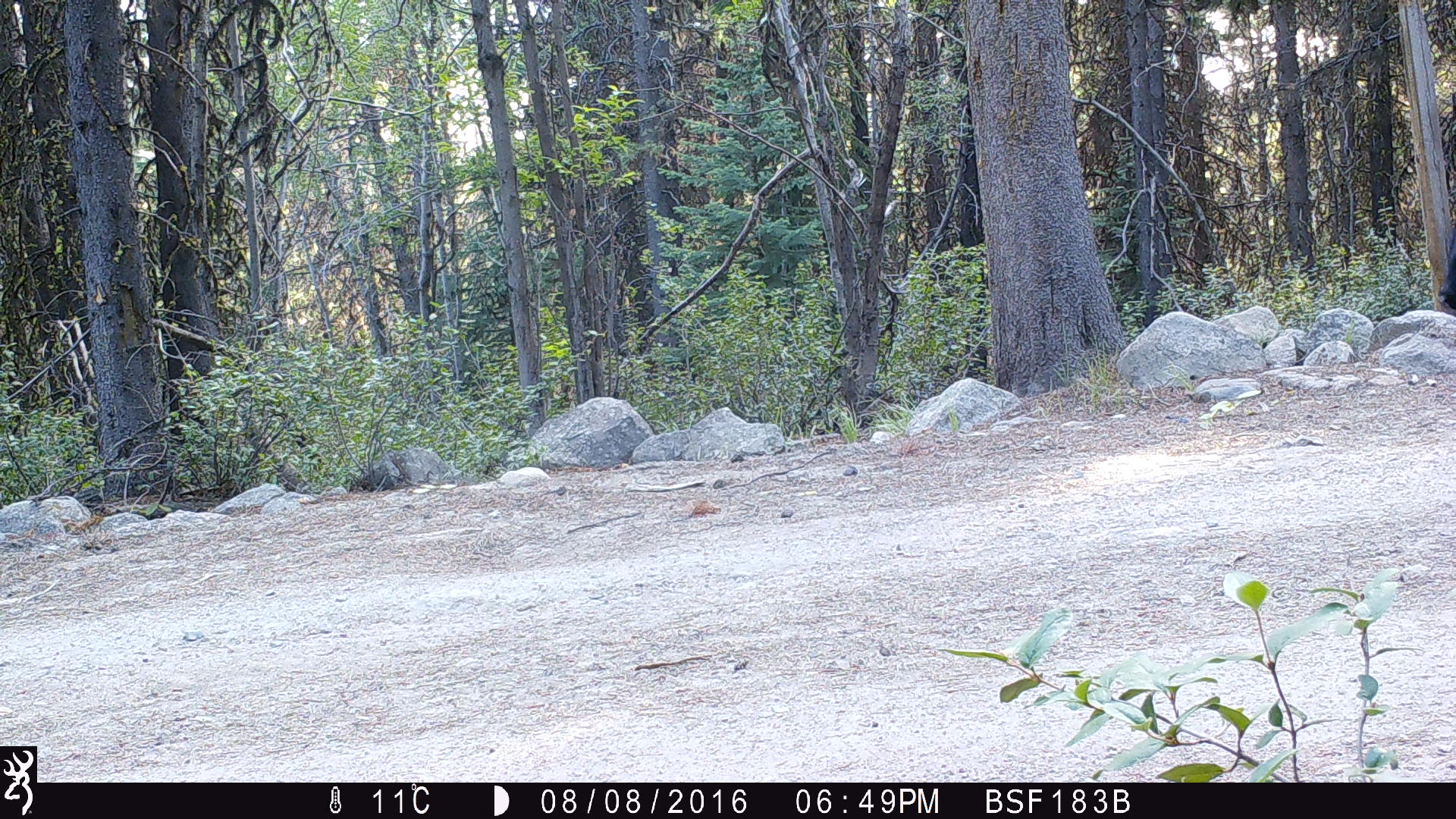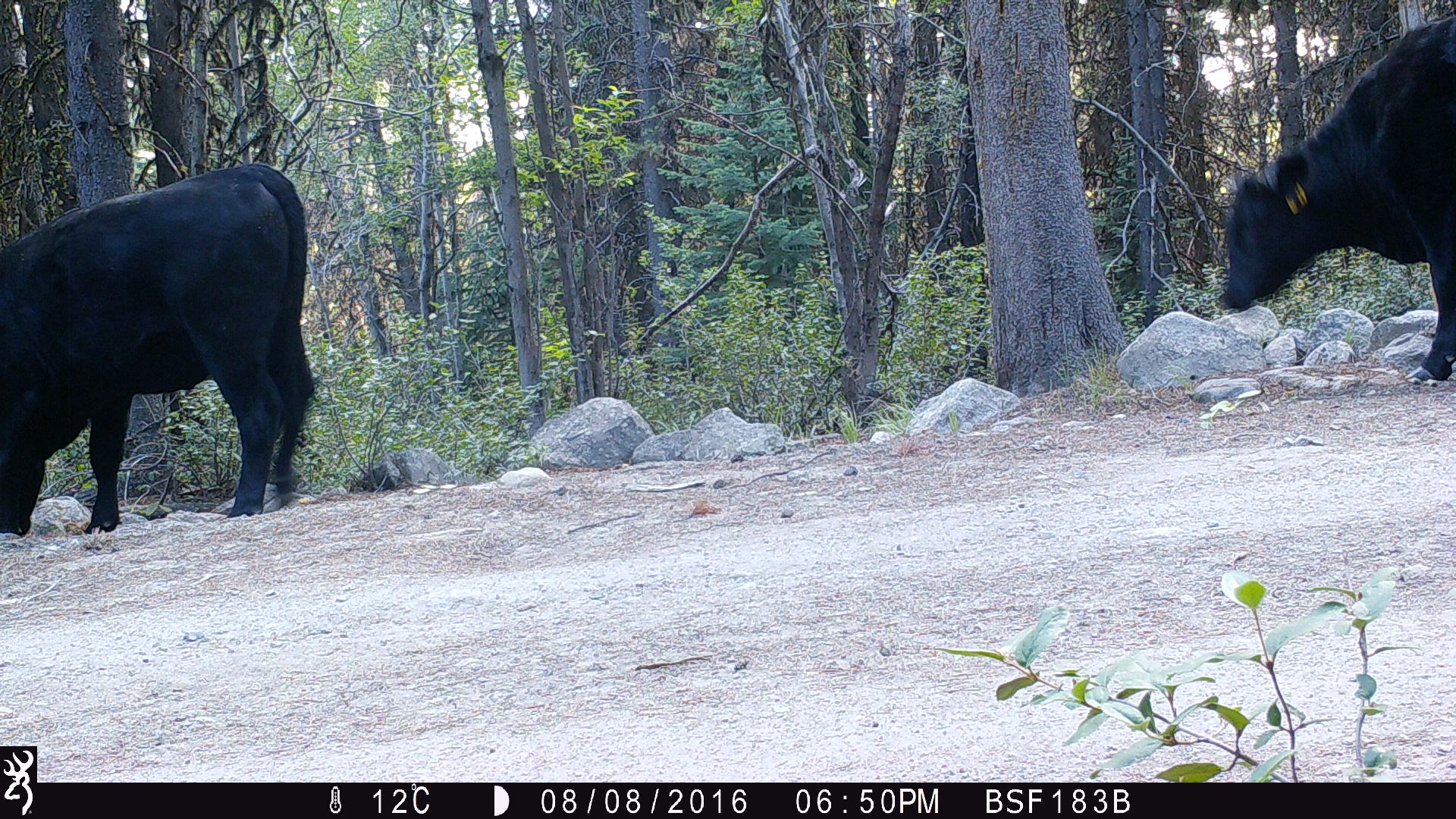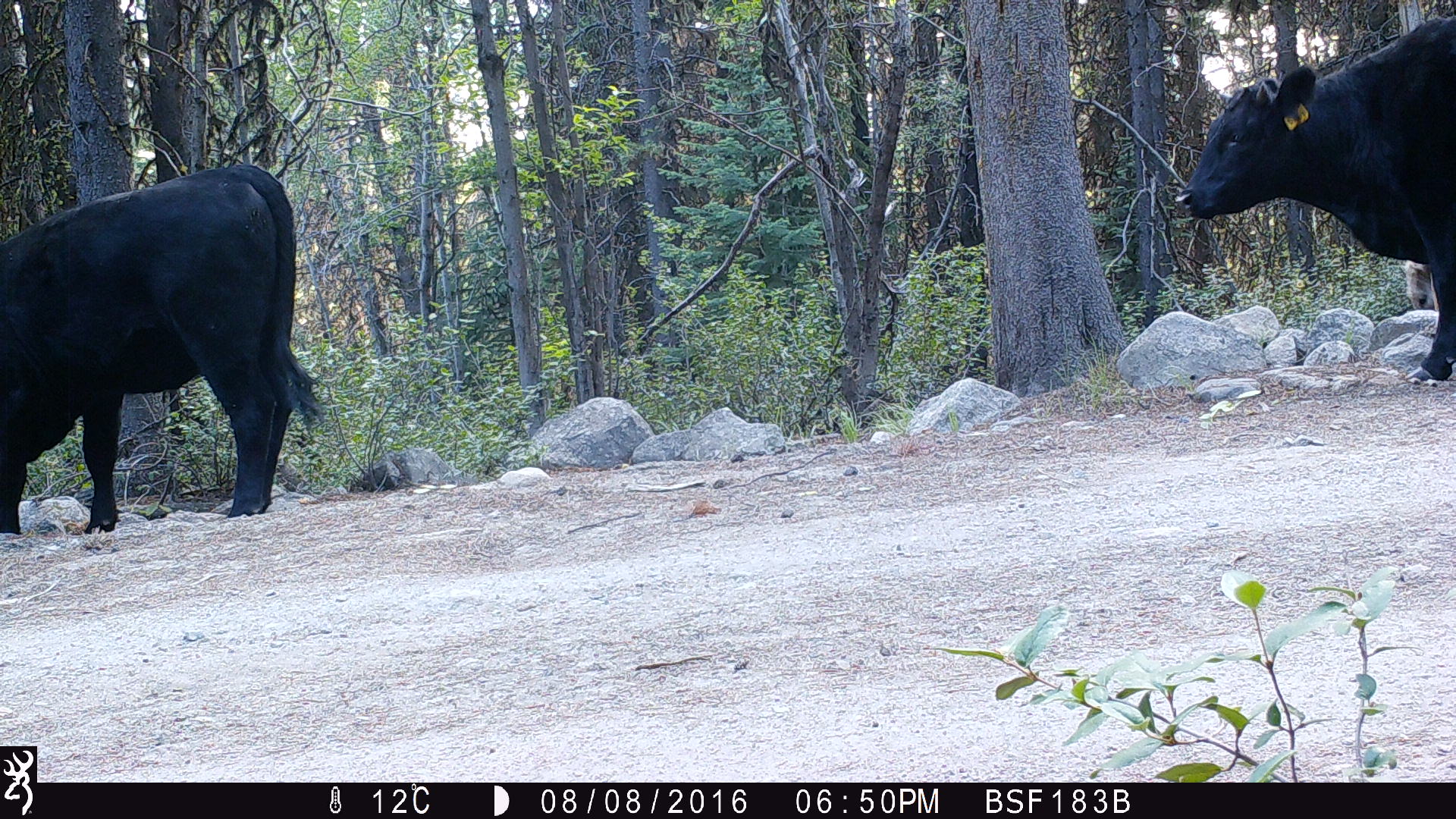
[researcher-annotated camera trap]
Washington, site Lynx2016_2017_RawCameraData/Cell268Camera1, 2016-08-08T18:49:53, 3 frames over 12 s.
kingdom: Animalia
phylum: Chordata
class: Mammalia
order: Artiodactyla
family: Bovidae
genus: Bos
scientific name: Bos taurus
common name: domestic cattle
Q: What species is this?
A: Domestic cattle (Bos taurus).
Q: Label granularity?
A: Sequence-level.